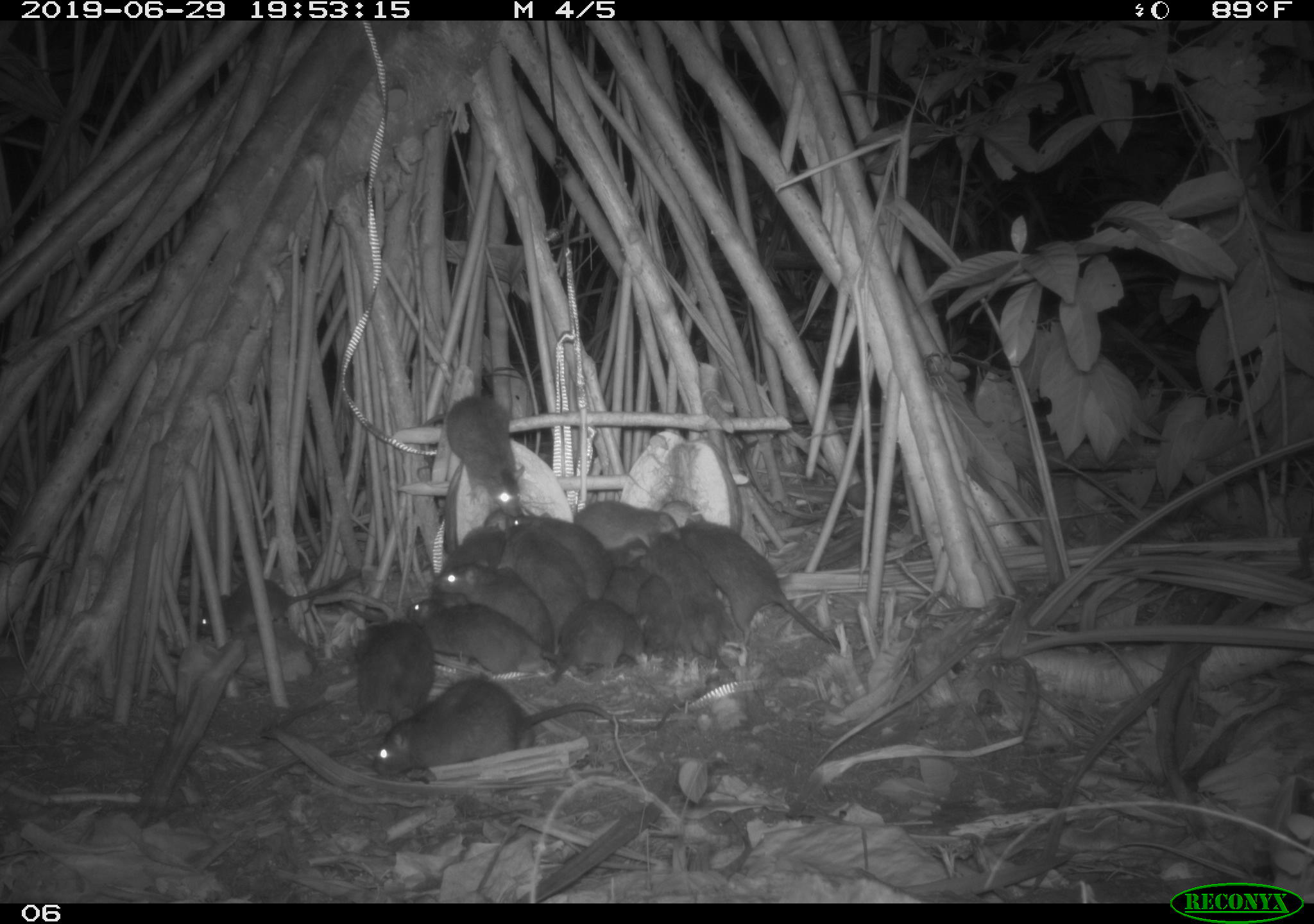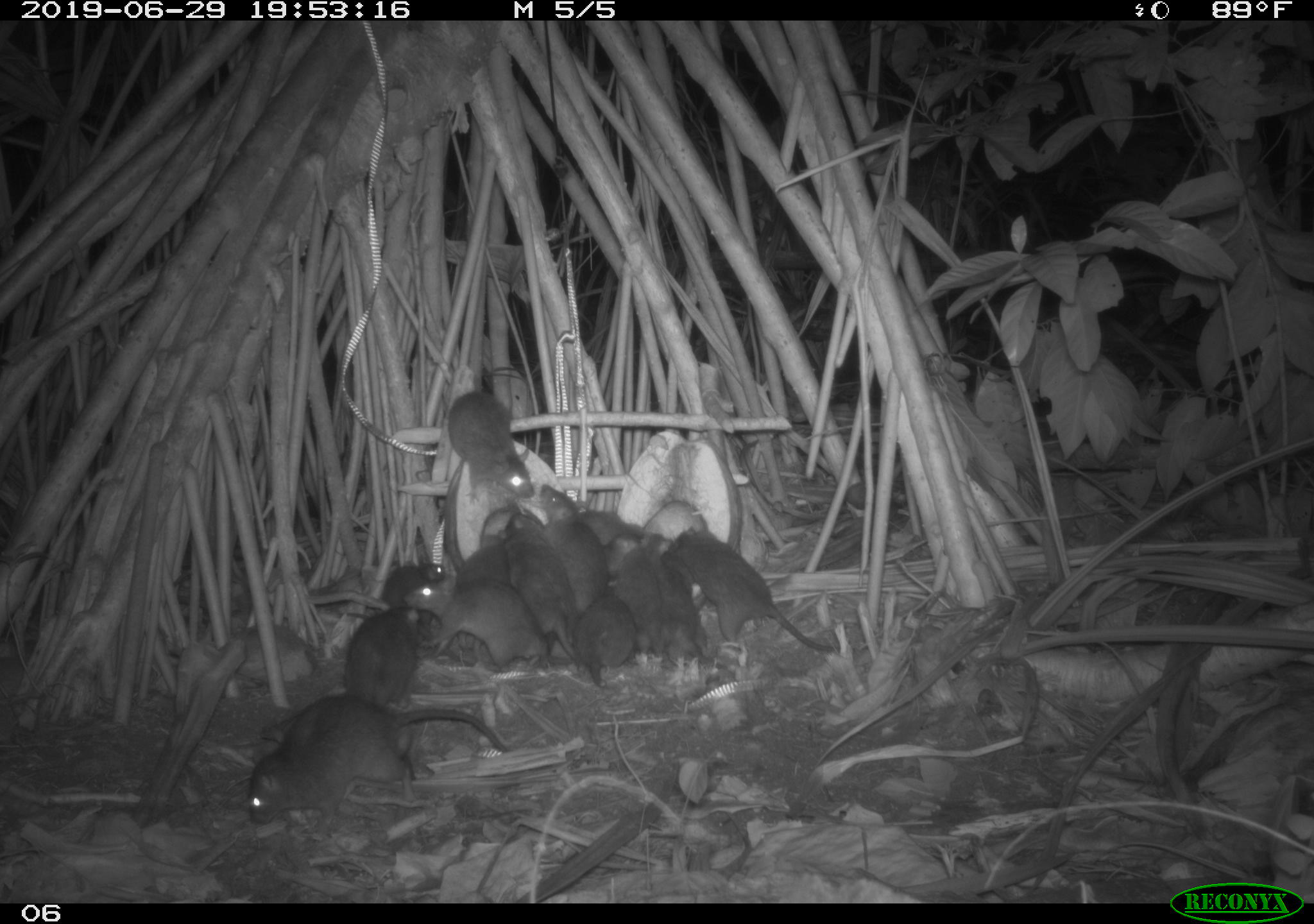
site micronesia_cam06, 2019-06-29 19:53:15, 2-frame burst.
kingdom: Animalia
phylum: Chordata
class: Mammalia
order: Rodentia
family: Muridae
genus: Rattus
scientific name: Rattus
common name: rat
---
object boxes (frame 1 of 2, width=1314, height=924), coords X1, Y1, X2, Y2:
rat: 369, 679, 674, 785; 677, 514, 851, 664; 400, 597, 584, 682; 429, 387, 526, 536; 194, 556, 366, 638; 432, 560, 558, 667; 647, 530, 737, 679; 348, 612, 447, 727; 490, 520, 588, 631; 498, 513, 615, 600; 414, 524, 508, 619; 547, 595, 654, 674; 570, 497, 685, 544; 633, 572, 685, 660; 603, 534, 654, 603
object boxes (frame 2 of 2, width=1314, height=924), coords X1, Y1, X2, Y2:
rat: 240, 696, 510, 836; 673, 518, 842, 664; 404, 578, 564, 678; 435, 384, 547, 521; 332, 599, 453, 712; 498, 514, 580, 670; 632, 529, 702, 665; 539, 484, 606, 603; 454, 518, 534, 597; 570, 591, 634, 685; 368, 558, 454, 624; 599, 530, 644, 595; 586, 507, 650, 546